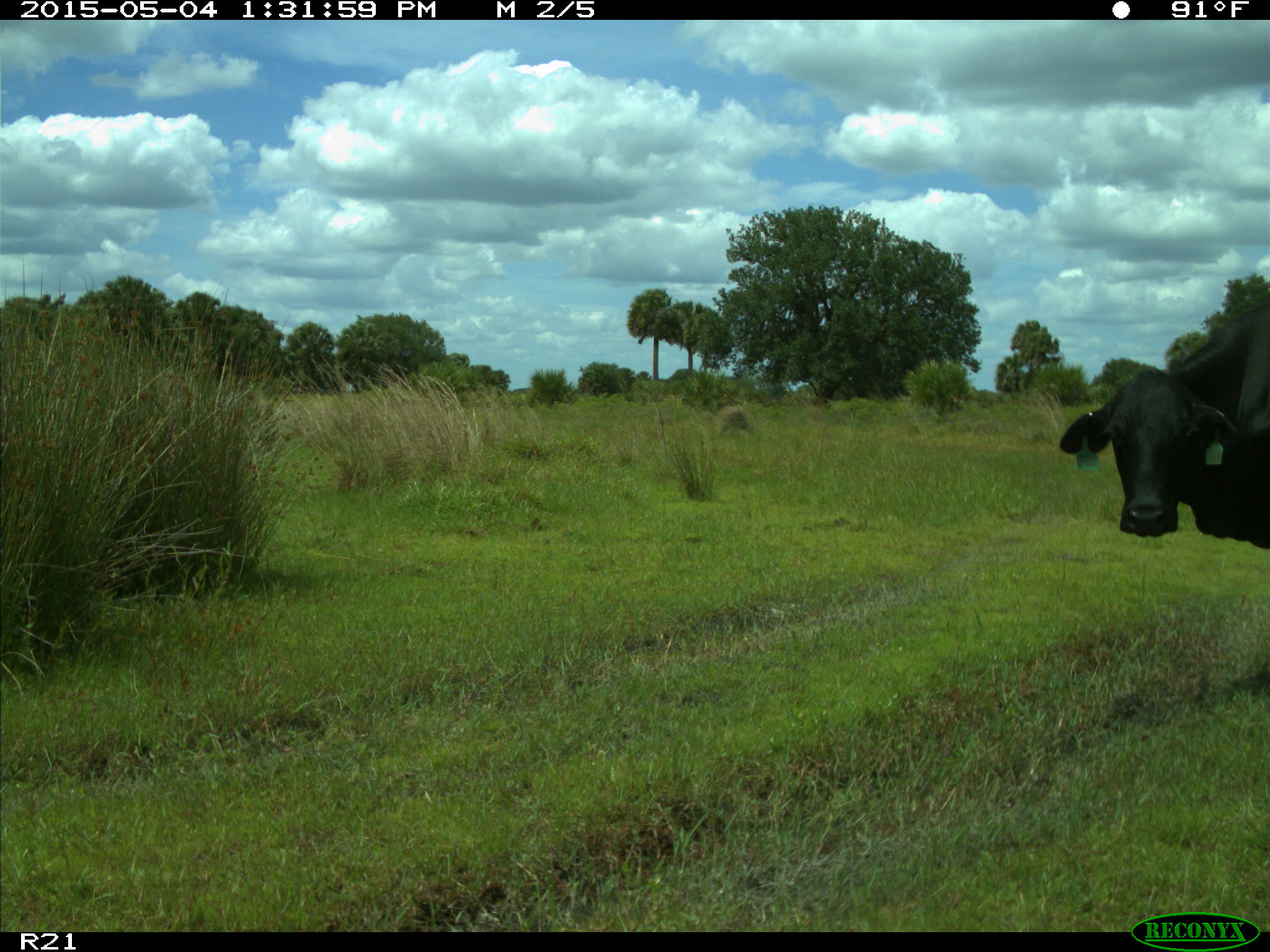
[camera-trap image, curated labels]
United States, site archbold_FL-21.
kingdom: Animalia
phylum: Chordata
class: Mammalia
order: Artiodactyla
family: Bovidae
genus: Bos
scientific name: Bos taurus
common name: domestic cow